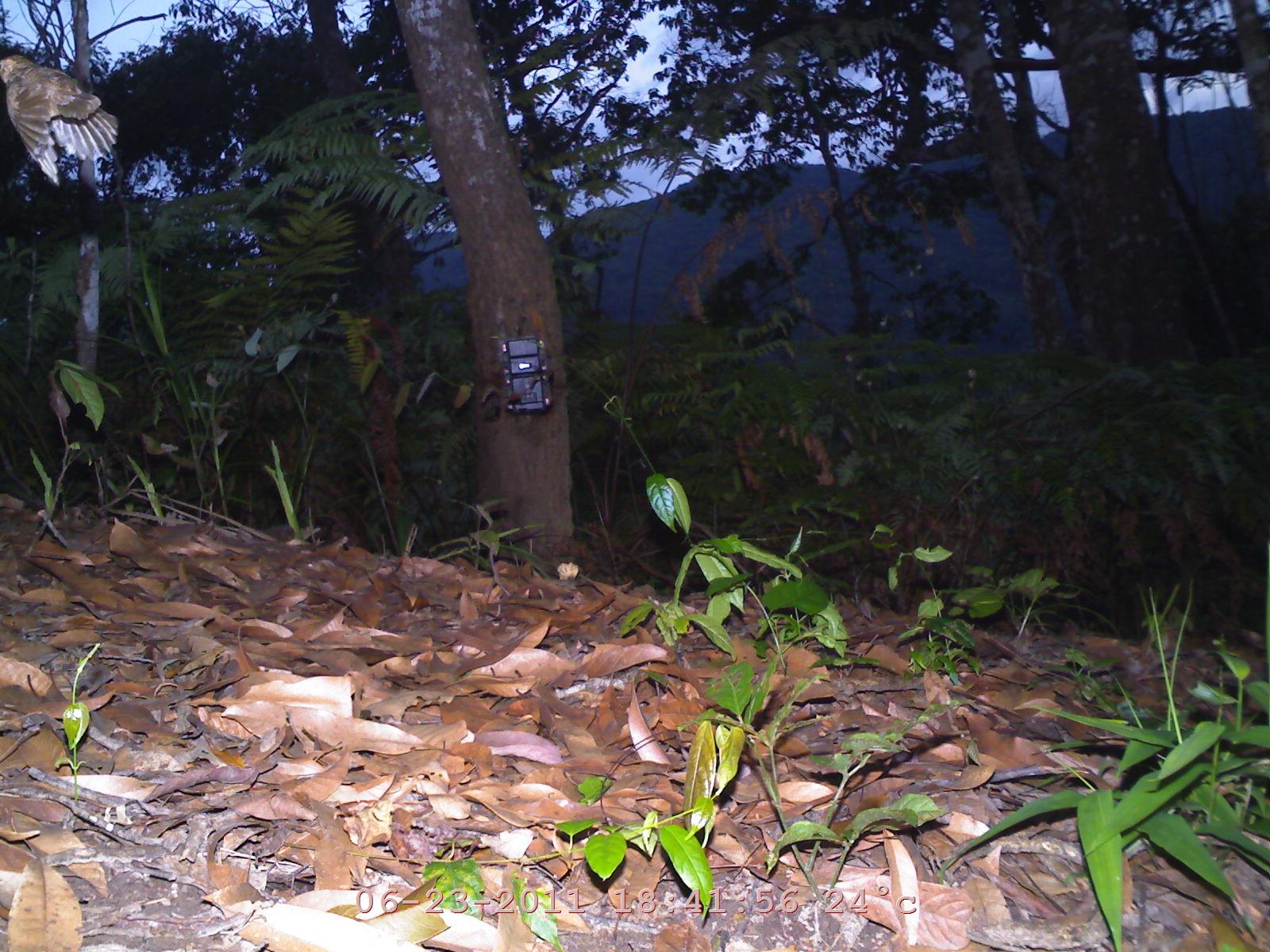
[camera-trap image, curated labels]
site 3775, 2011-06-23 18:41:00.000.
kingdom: Animalia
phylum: Chordata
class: Aves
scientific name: Aves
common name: bird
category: unknown bird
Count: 1.